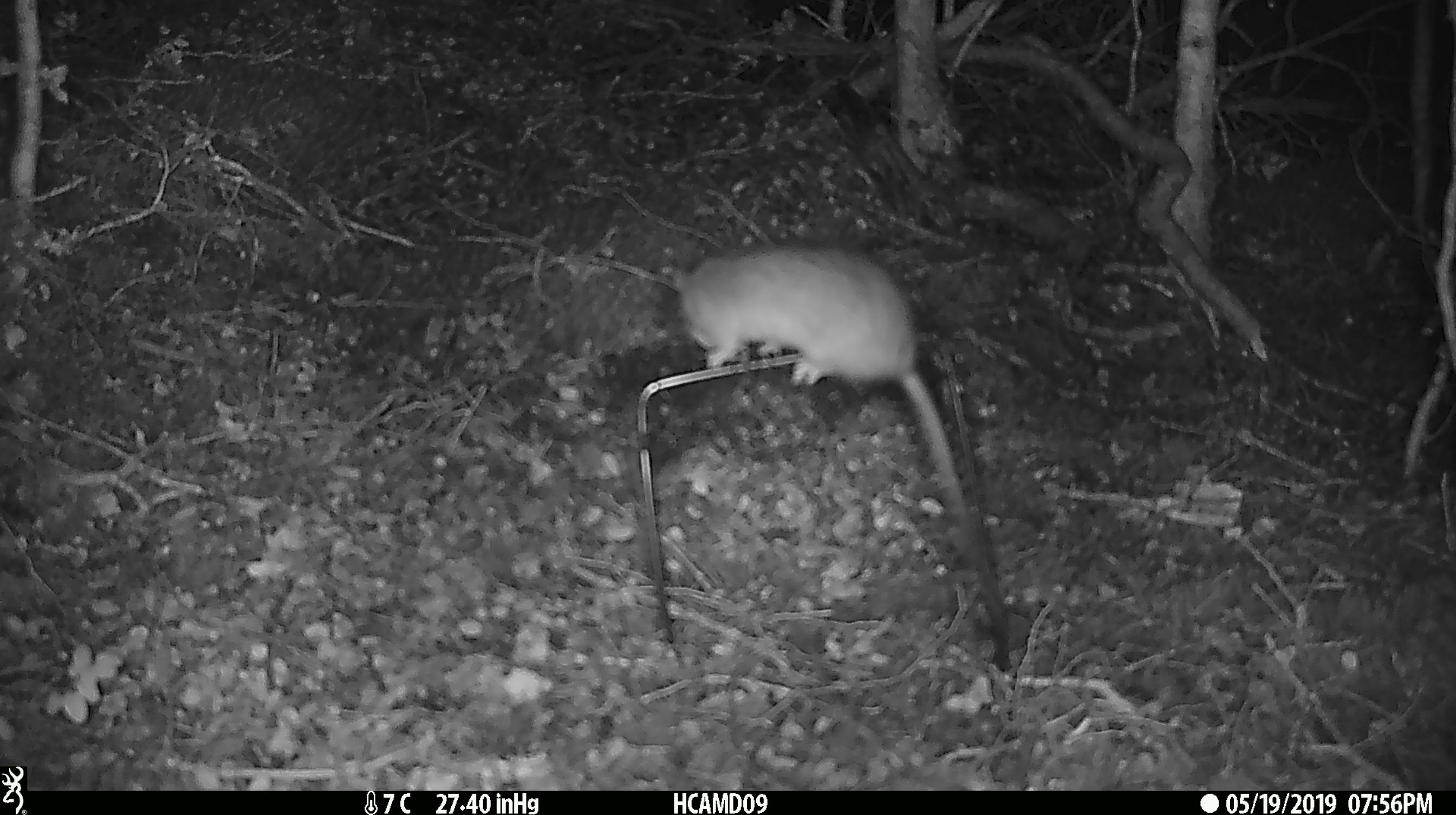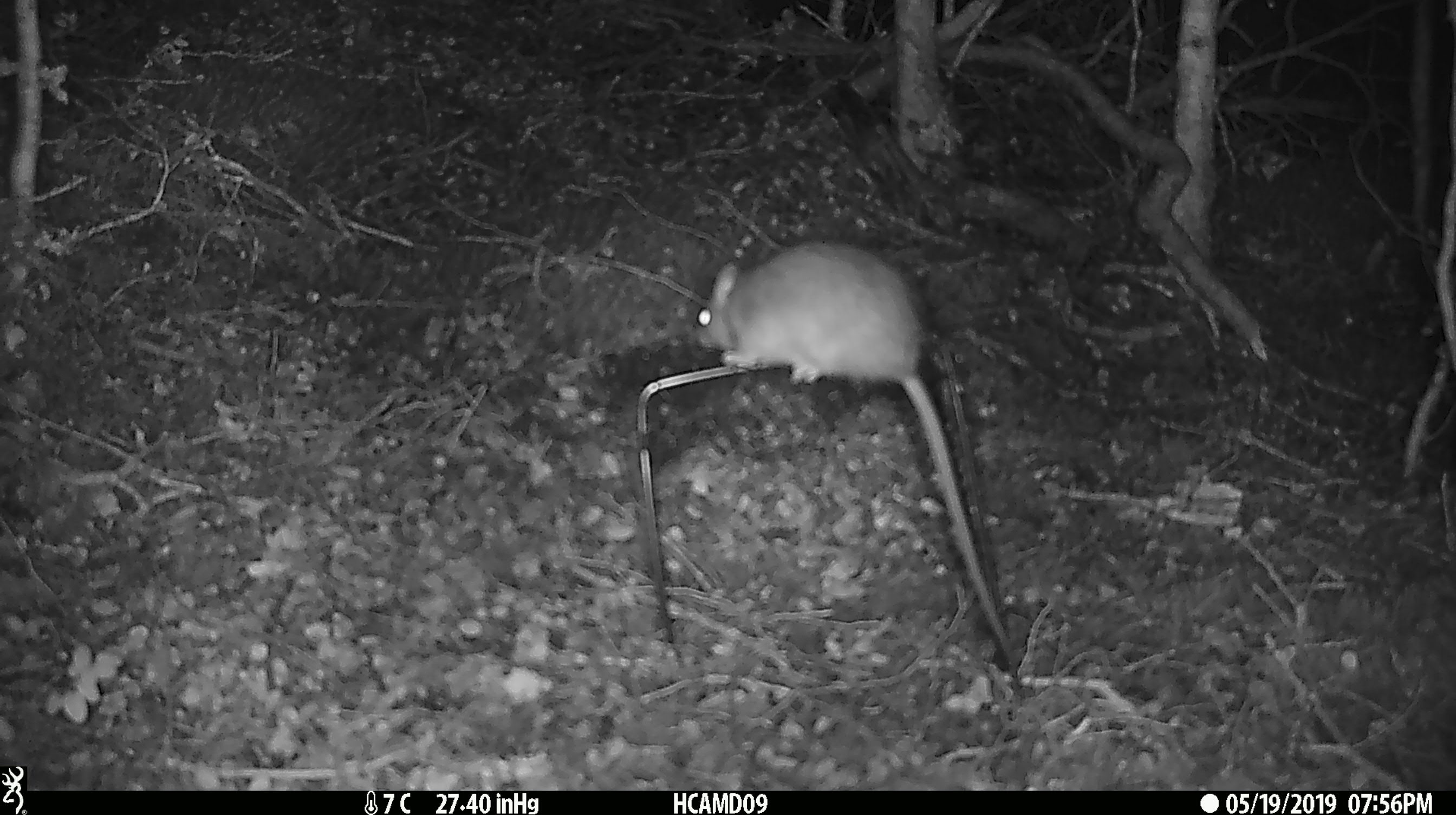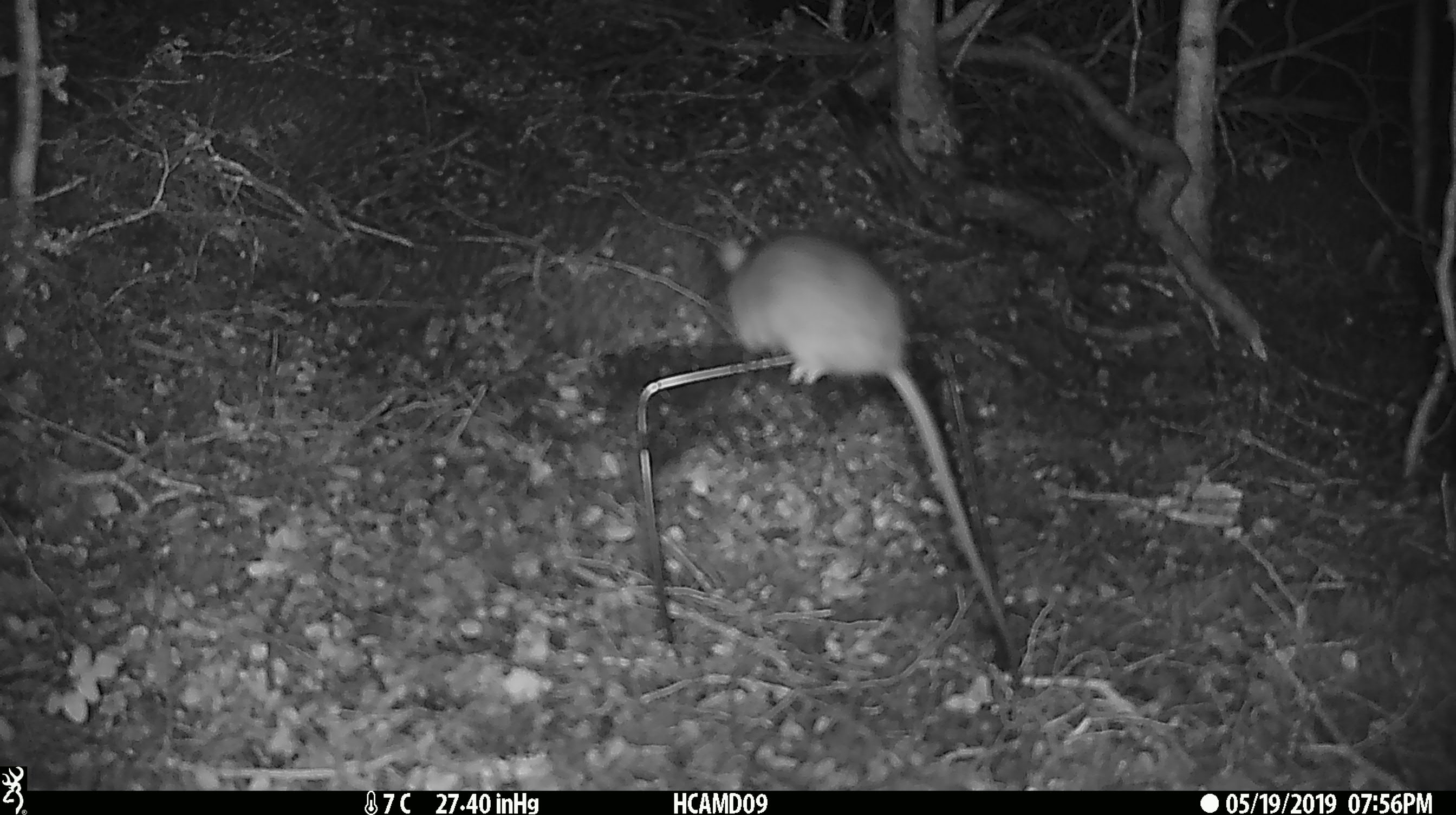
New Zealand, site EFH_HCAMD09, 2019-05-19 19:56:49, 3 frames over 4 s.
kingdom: Animalia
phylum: Chordata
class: Mammalia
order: Rodentia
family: Muridae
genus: Rattus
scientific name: Rattus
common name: rat